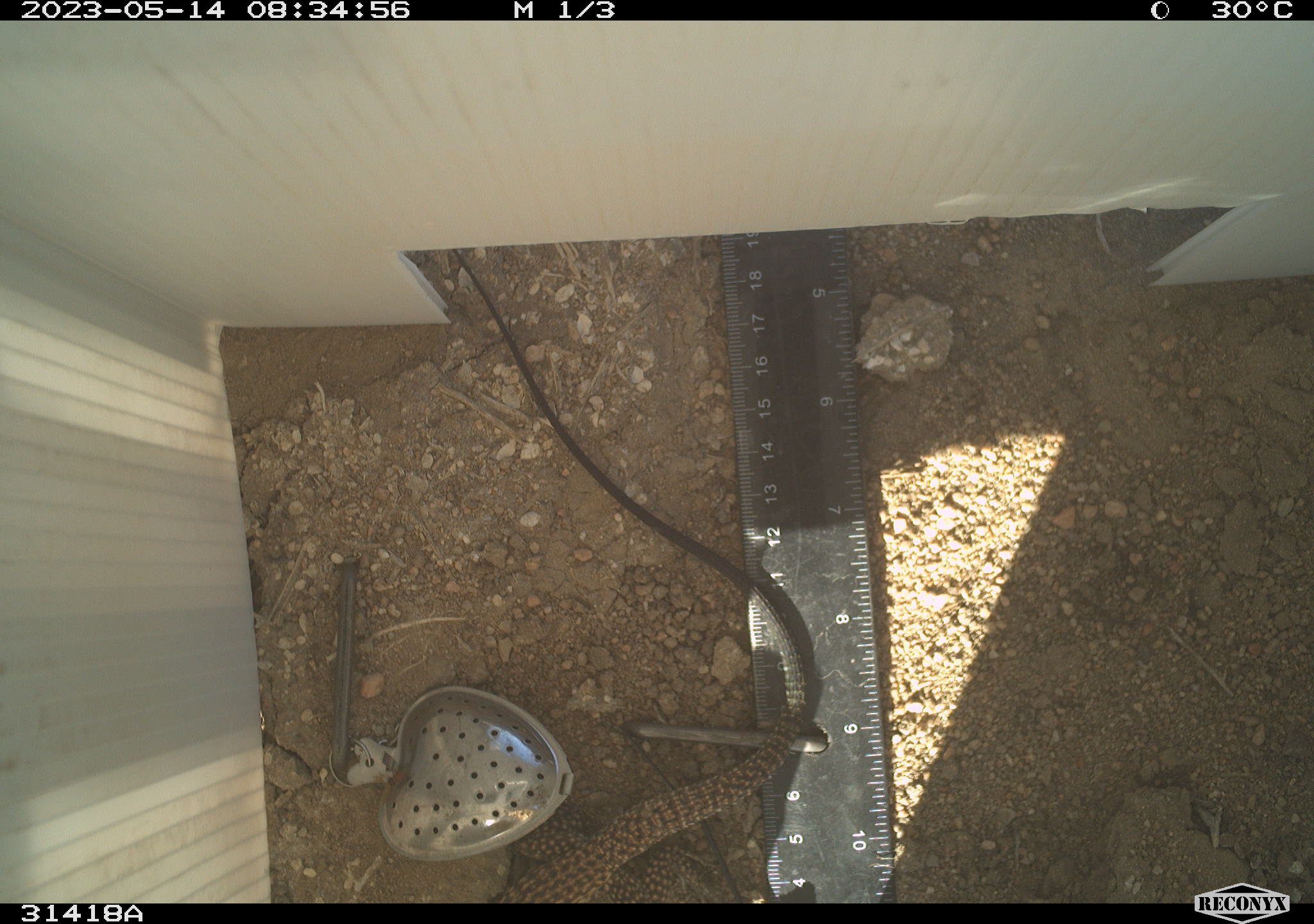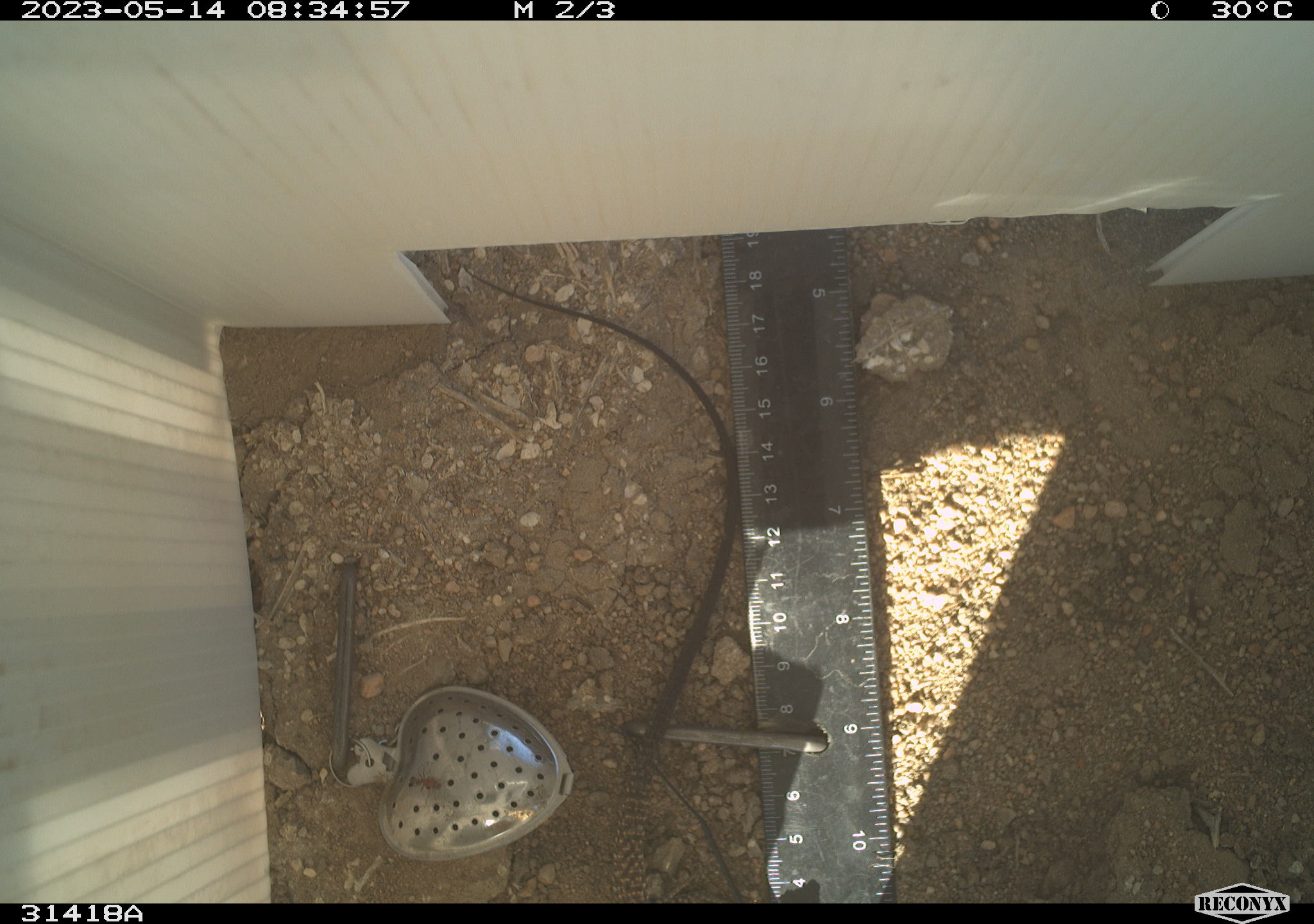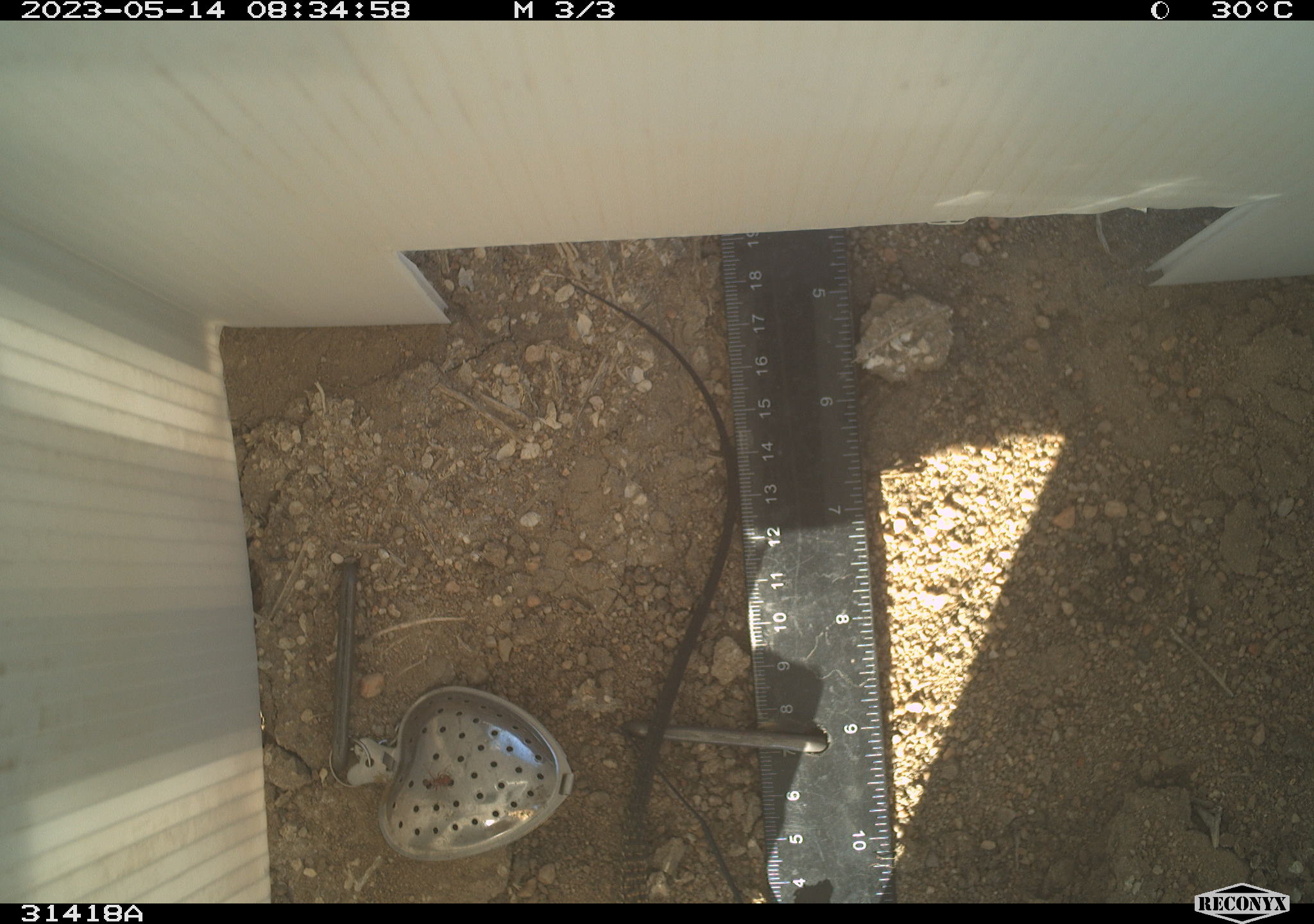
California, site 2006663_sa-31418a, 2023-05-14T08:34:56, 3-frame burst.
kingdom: Animalia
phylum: Chordata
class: Reptilia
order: Squamata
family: Teiidae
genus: Aspidoscelis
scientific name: Aspidoscelis tigris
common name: western whiptail